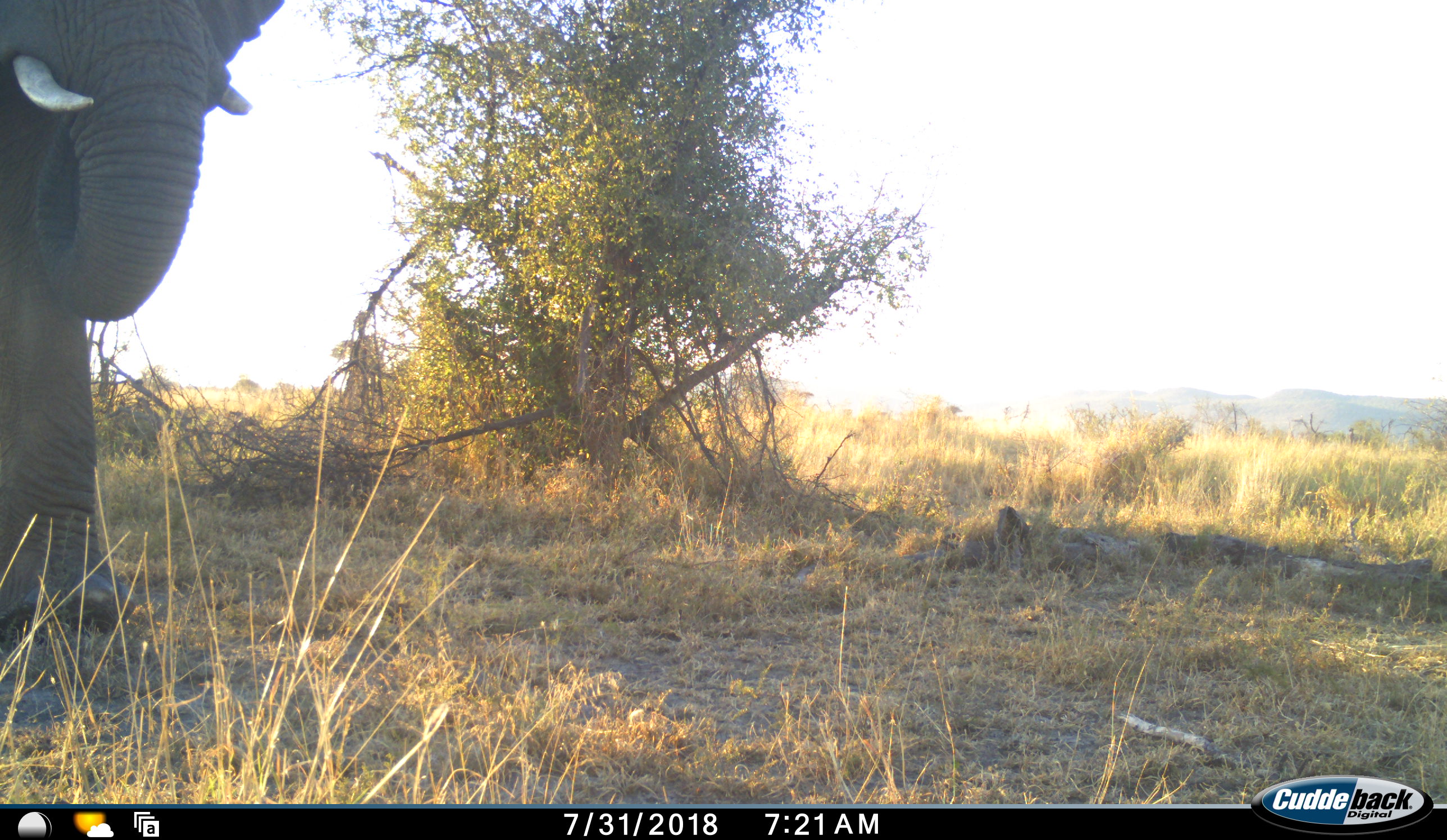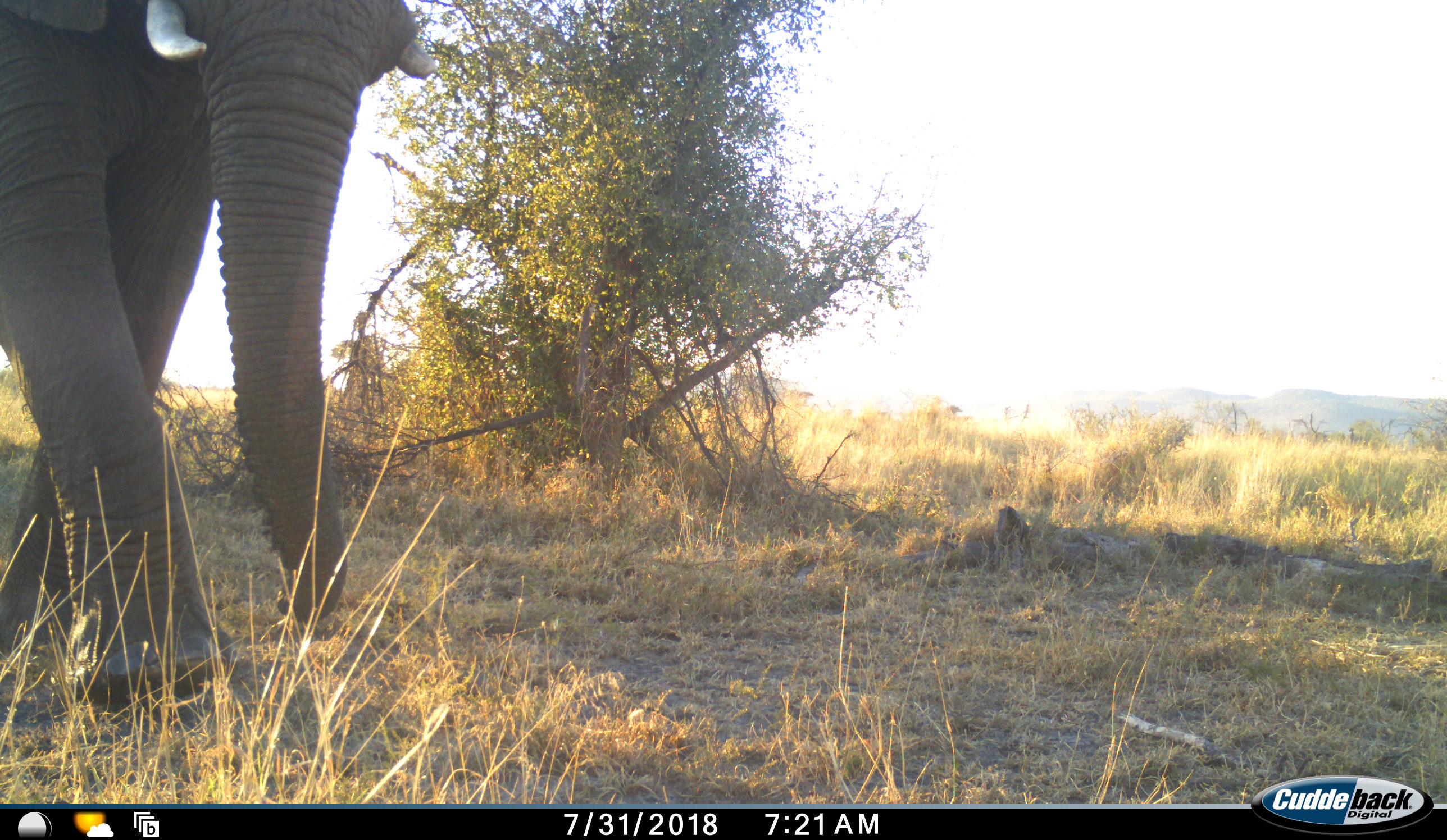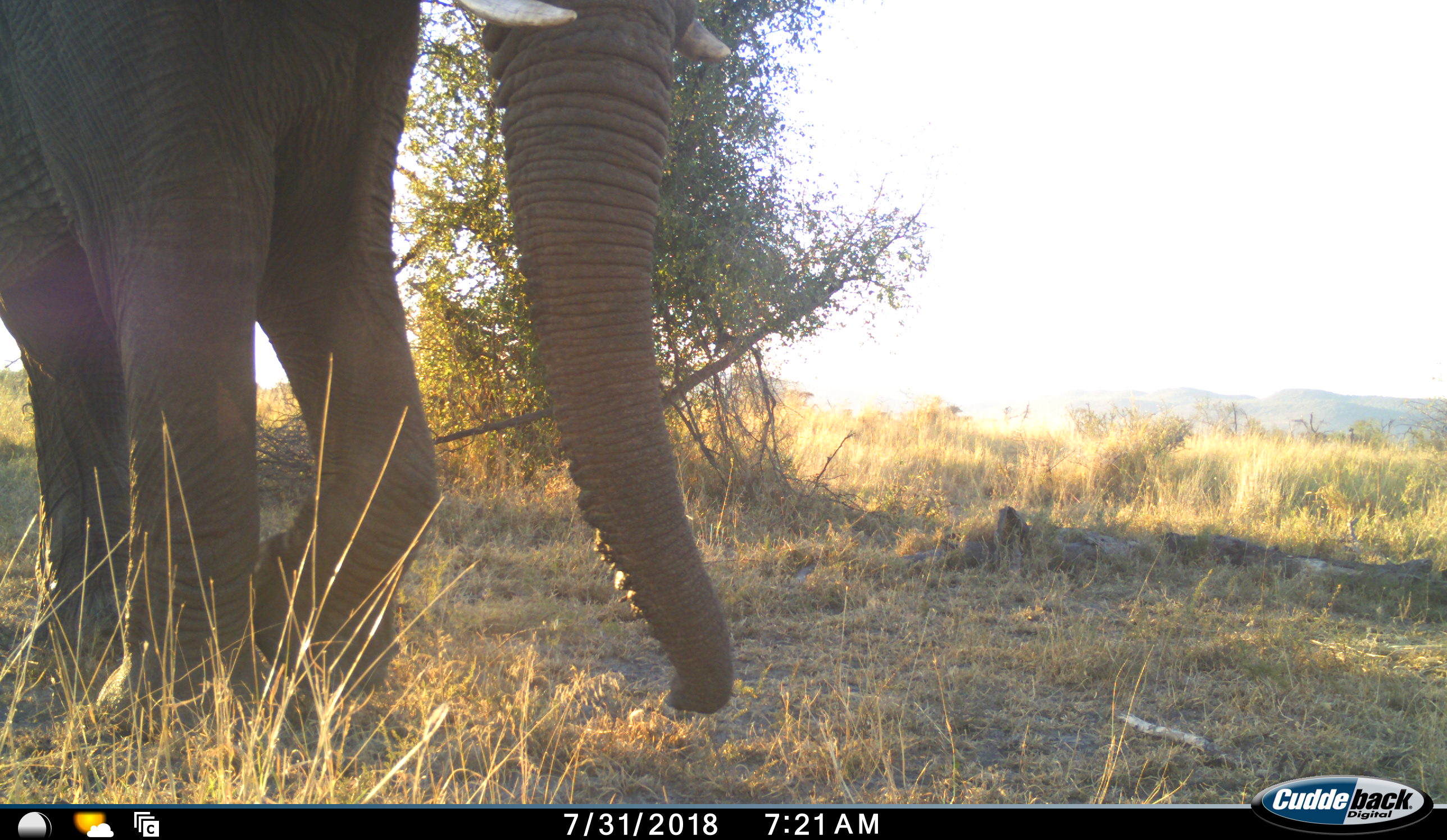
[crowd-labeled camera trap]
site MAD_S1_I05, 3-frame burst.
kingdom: Animalia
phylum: Chordata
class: Mammalia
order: Proboscidea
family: Elephantidae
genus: Loxodonta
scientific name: Loxodonta africana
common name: african bush elephant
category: elephant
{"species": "elephant (african bush elephant) (Loxodonta africana)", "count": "1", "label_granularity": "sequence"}